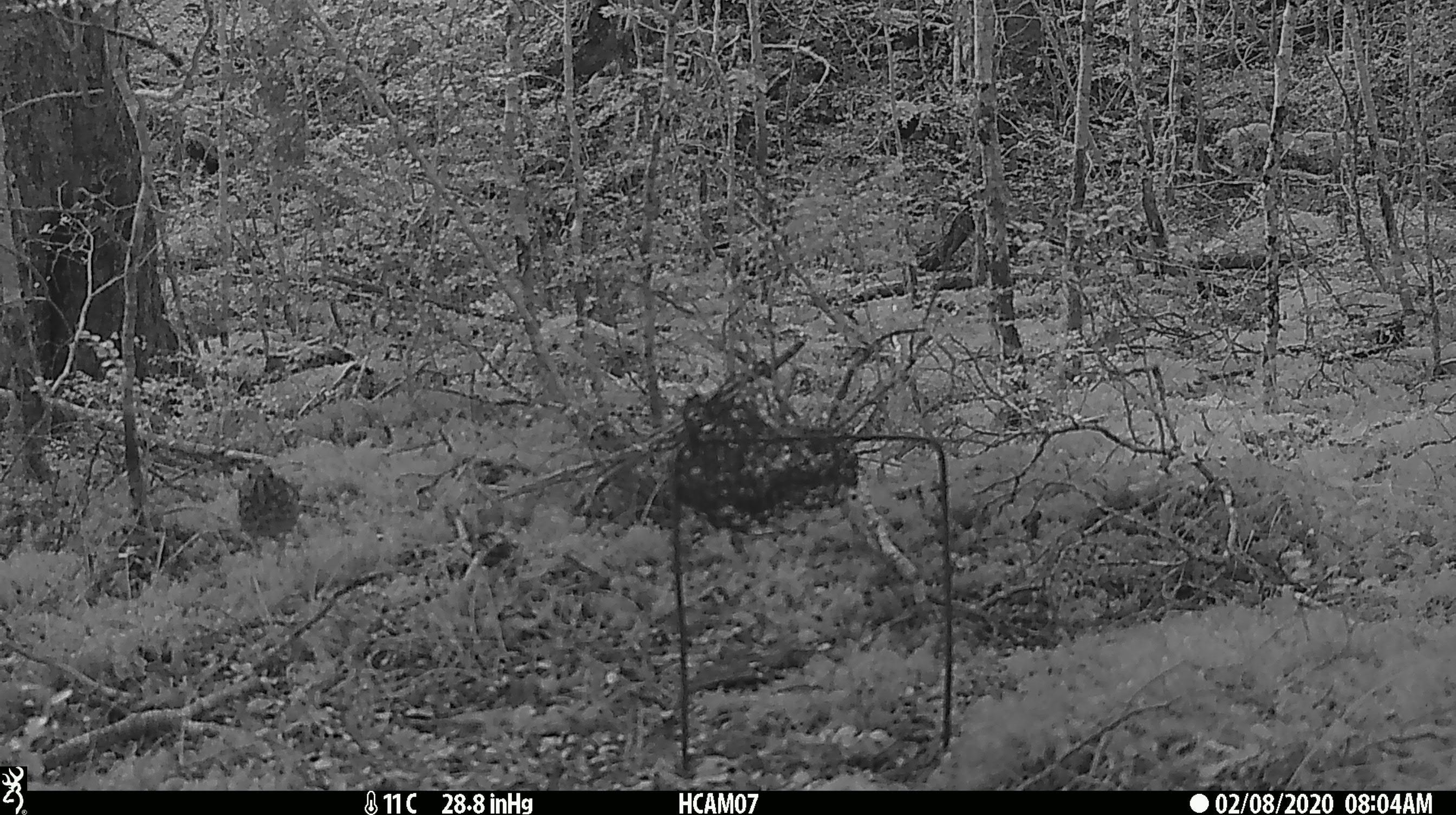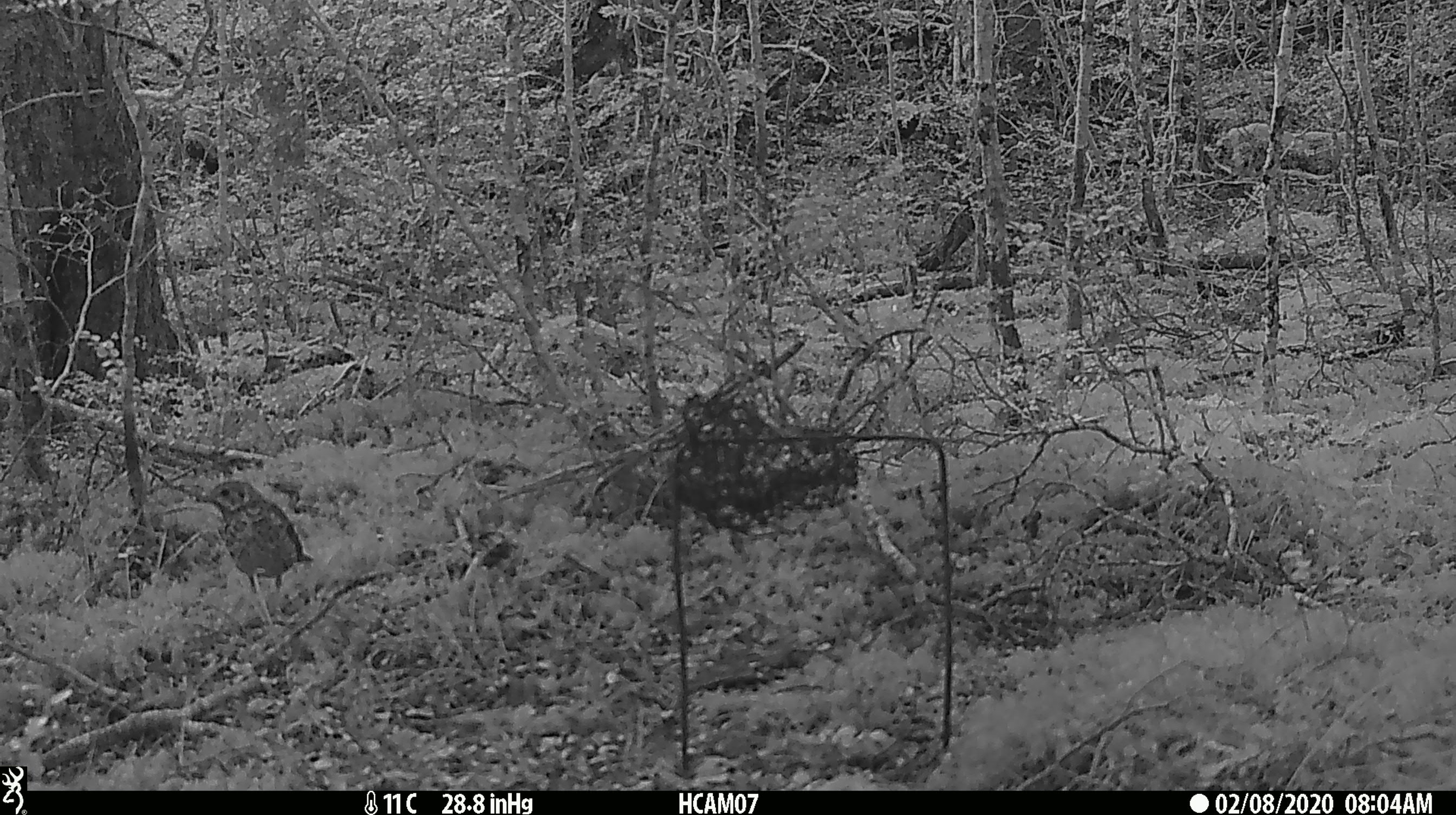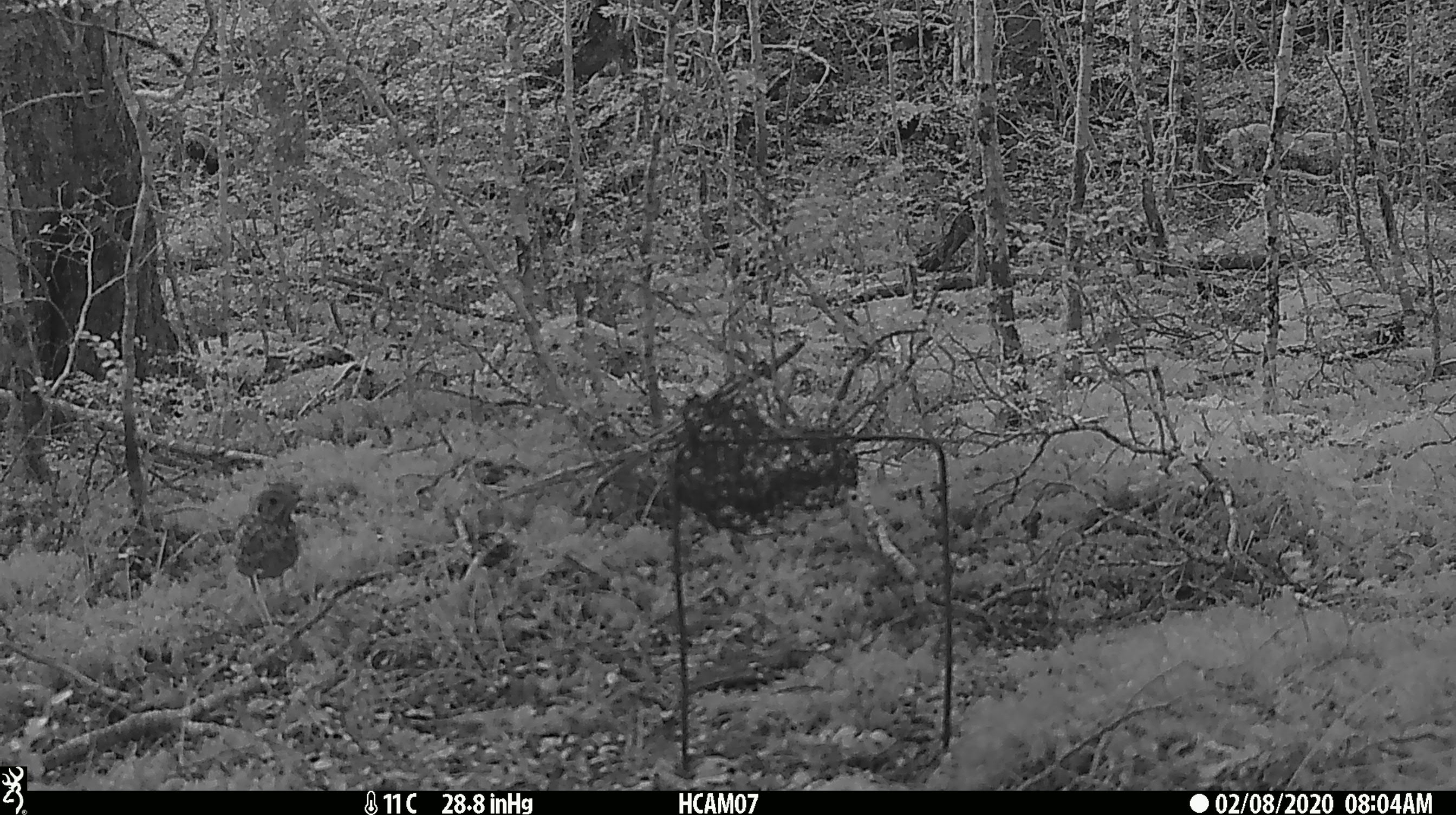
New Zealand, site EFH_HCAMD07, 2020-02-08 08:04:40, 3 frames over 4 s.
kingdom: Animalia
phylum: Chordata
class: Aves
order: Passeriformes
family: Turdidae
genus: Turdus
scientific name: Turdus philomelos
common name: song thrush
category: thrush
Thrush (song thrush) (Turdus philomelos).